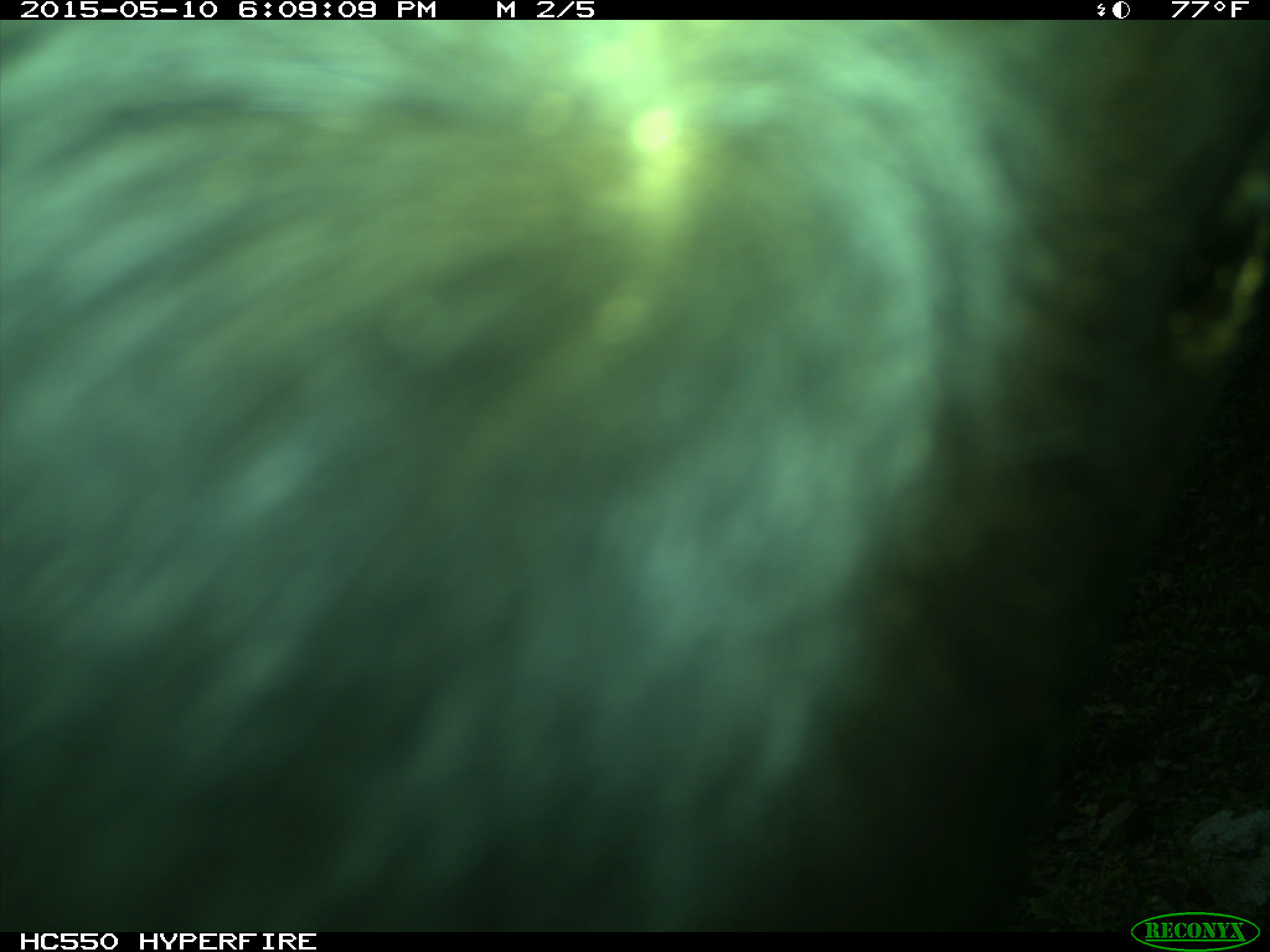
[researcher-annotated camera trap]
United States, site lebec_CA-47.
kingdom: Animalia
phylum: Chordata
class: Mammalia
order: Artiodactyla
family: Bovidae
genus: Bos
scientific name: Bos taurus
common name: domestic cow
Bos taurus (domestic cow).